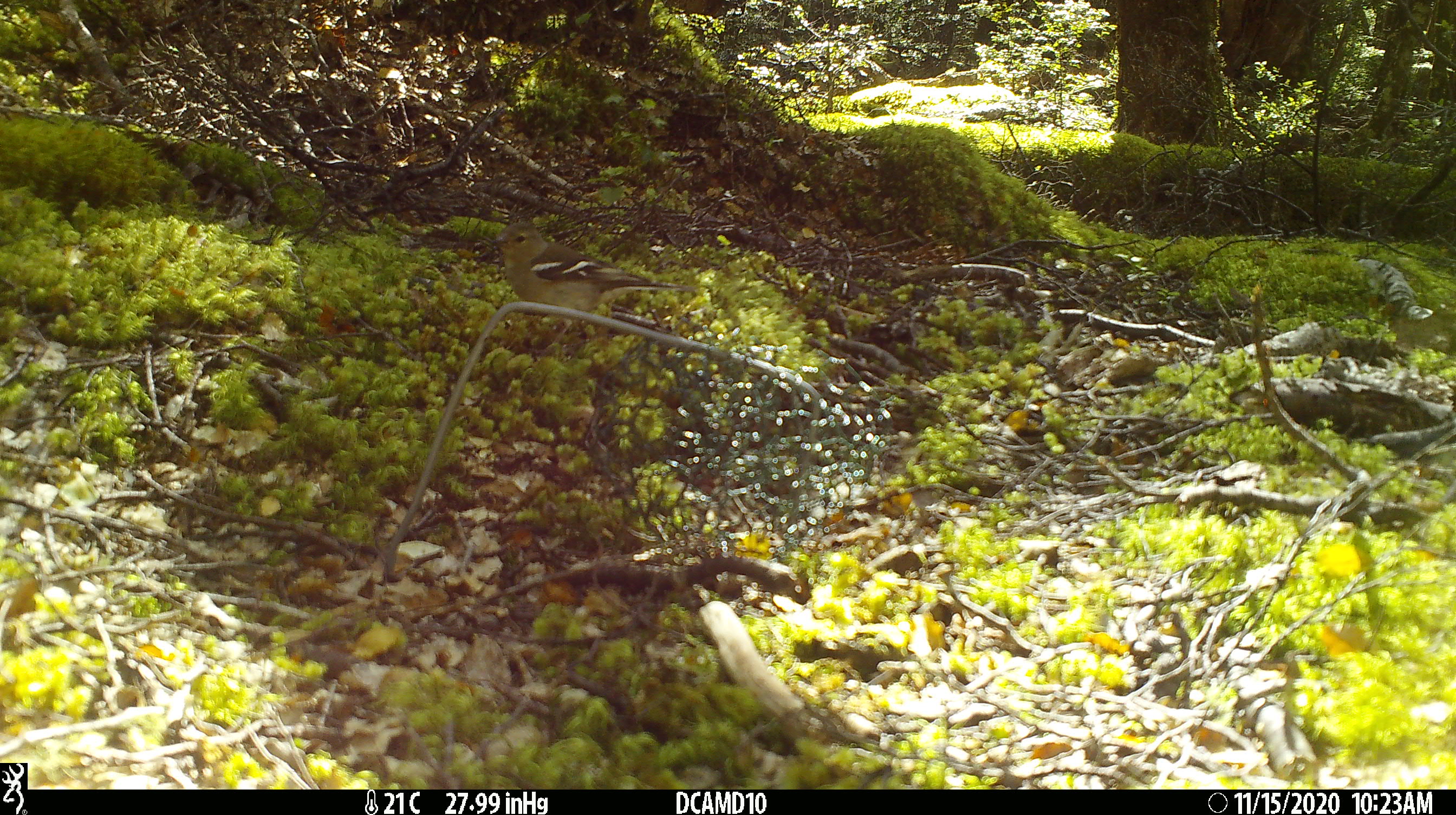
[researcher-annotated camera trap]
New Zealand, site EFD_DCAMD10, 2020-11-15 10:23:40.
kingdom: Animalia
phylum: Chordata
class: Aves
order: Passeriformes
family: Fringillidae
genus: Fringilla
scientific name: Fringilla coelebs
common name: common chaffinch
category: chaffinch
Chaffinch (common chaffinch) (Fringilla coelebs).